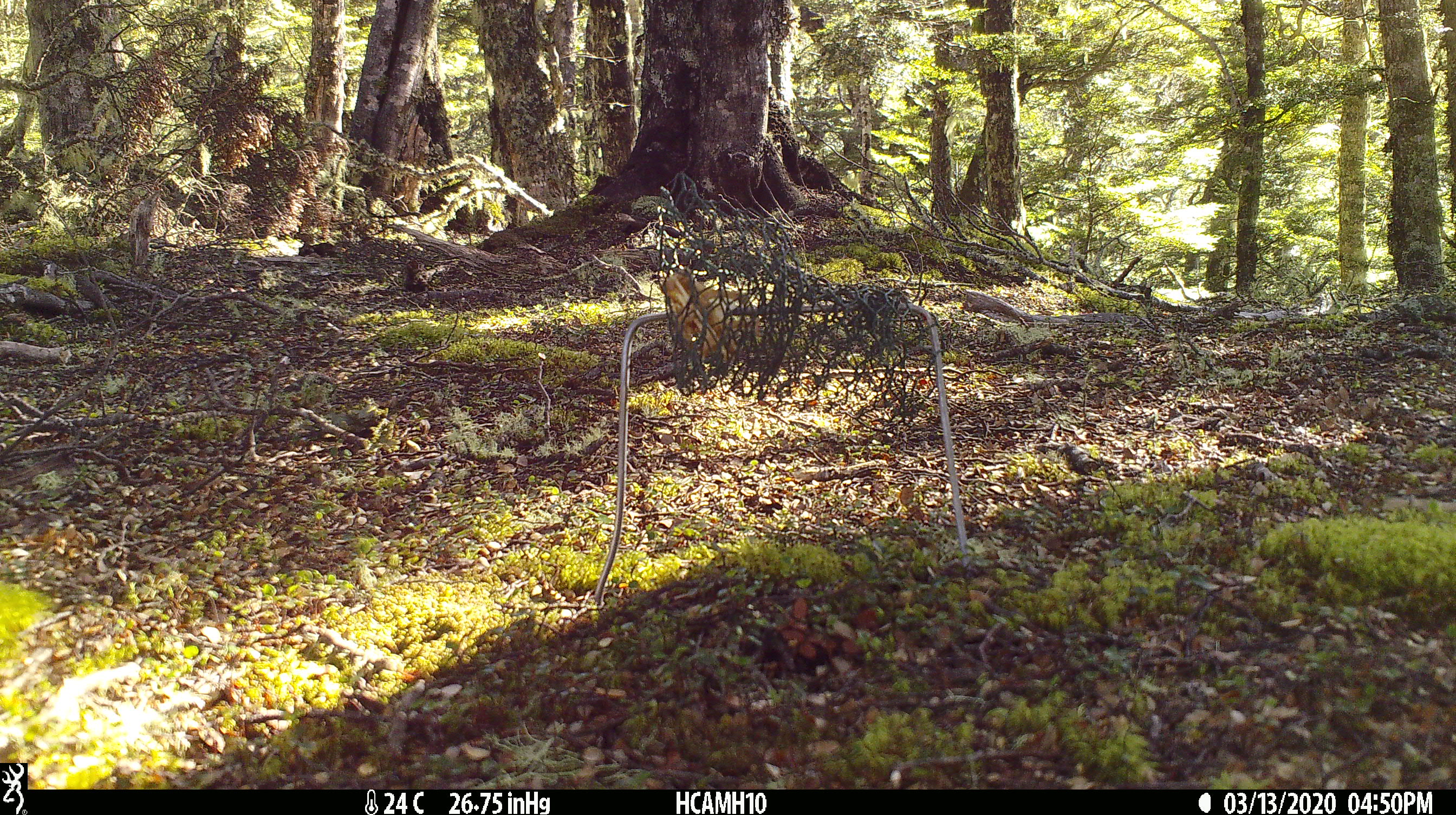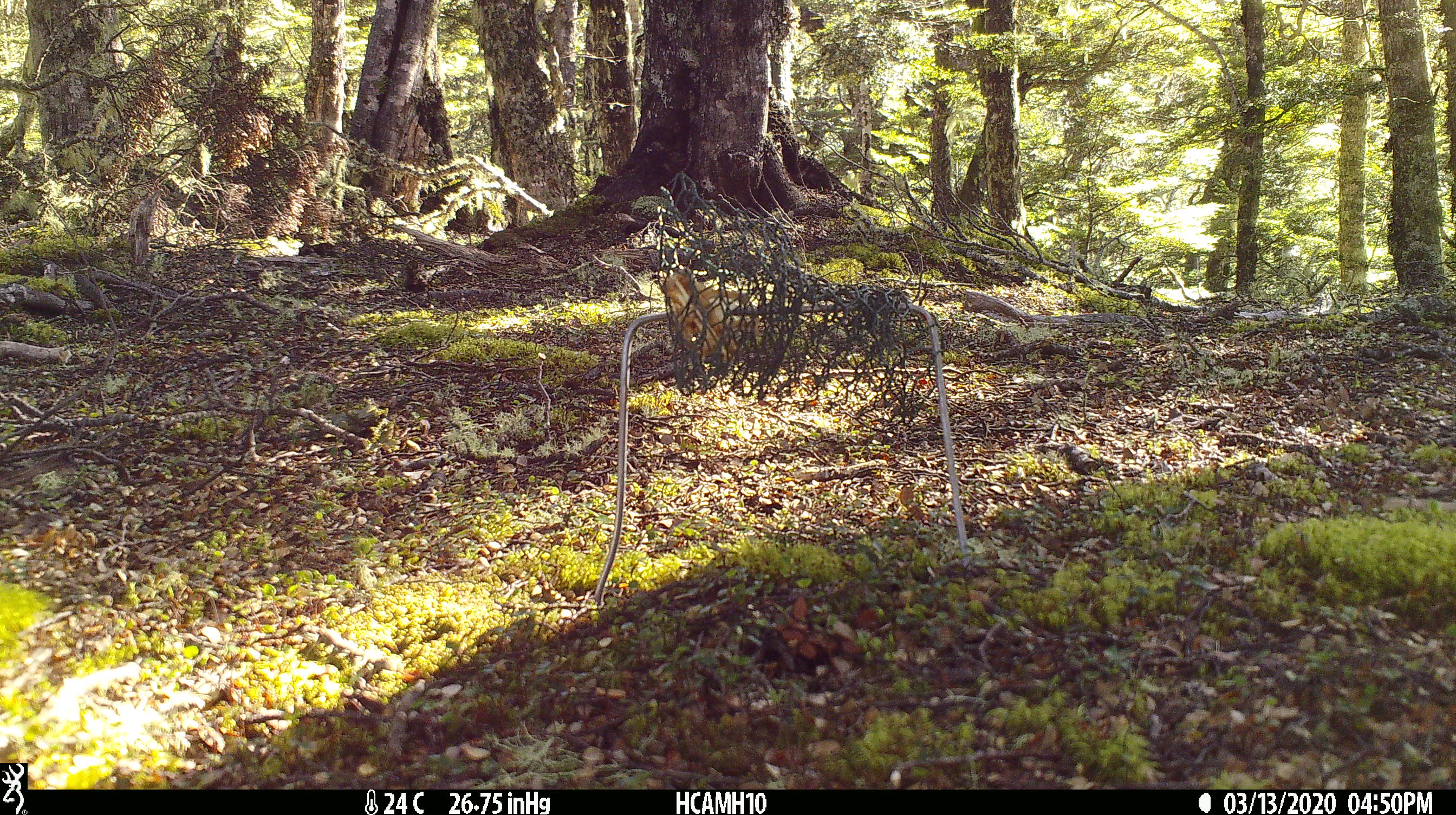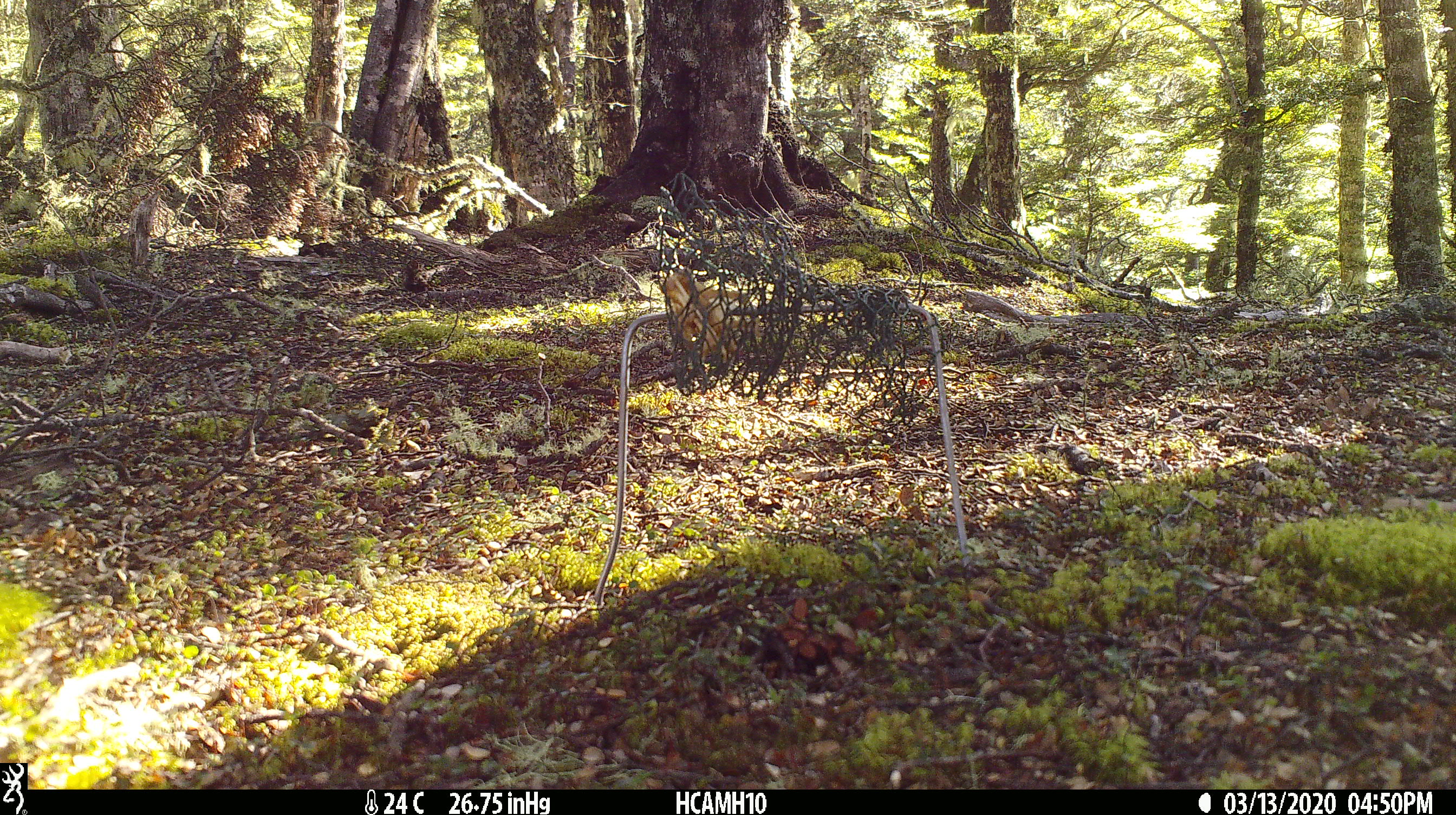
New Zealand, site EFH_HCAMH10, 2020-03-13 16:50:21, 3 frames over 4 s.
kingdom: Animalia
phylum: Chordata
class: Mammalia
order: Rodentia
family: Muridae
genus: Rattus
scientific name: Rattus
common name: rat